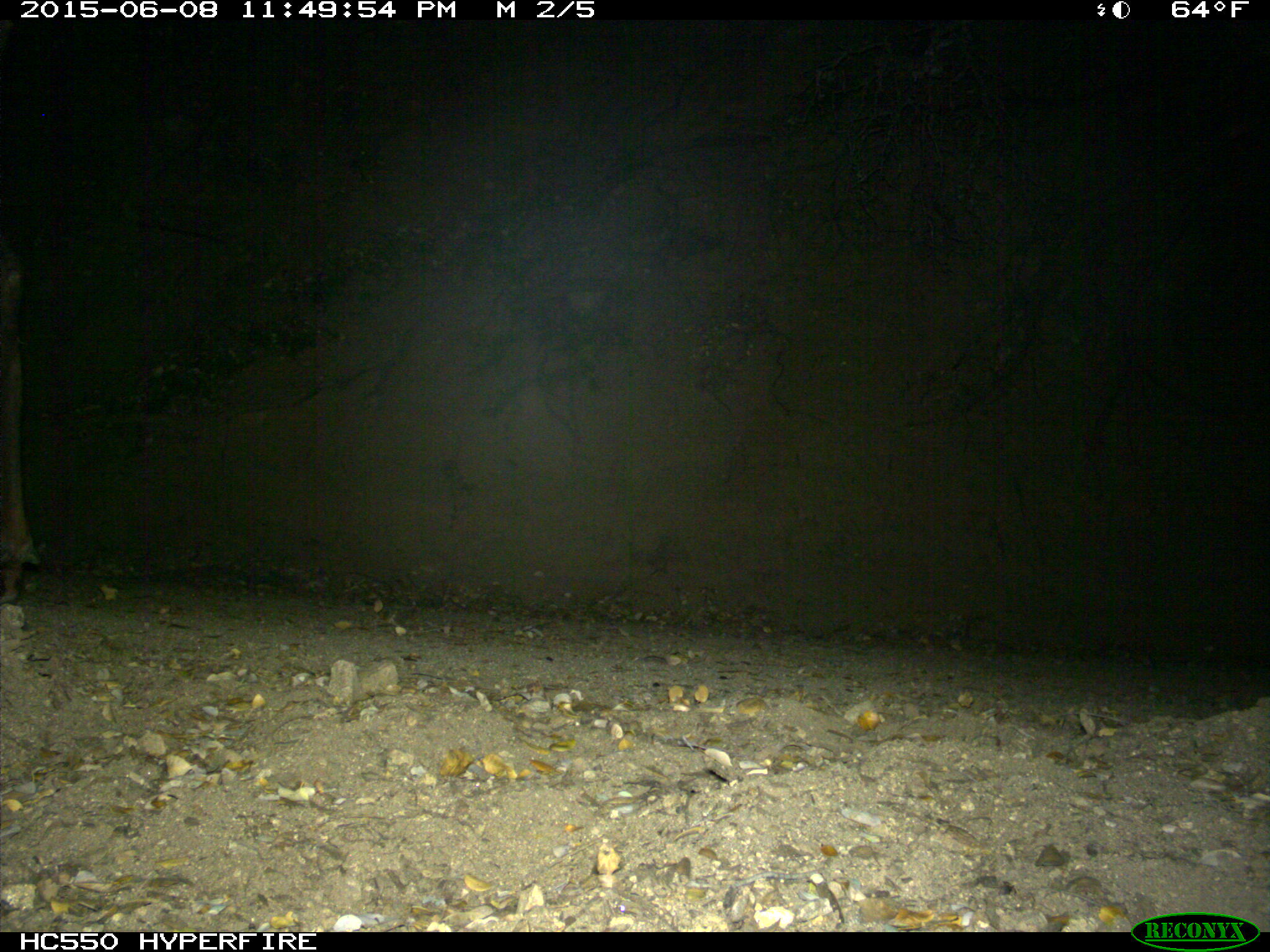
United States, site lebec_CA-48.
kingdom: Animalia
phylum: Chordata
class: Mammalia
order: Artiodactyla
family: Cervidae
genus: Cervus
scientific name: Cervus canadensis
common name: elk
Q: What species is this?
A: Cervus canadensis (elk).